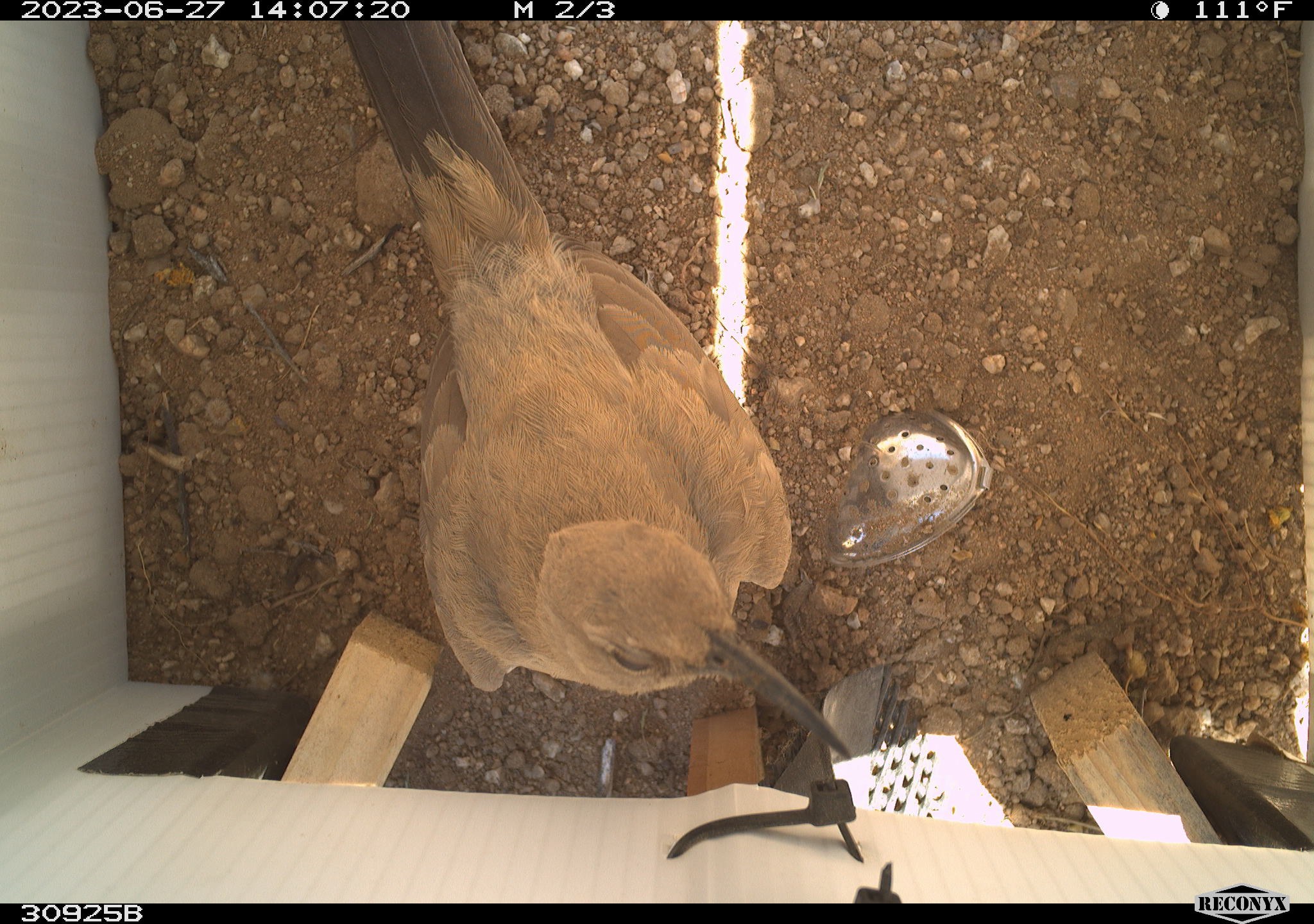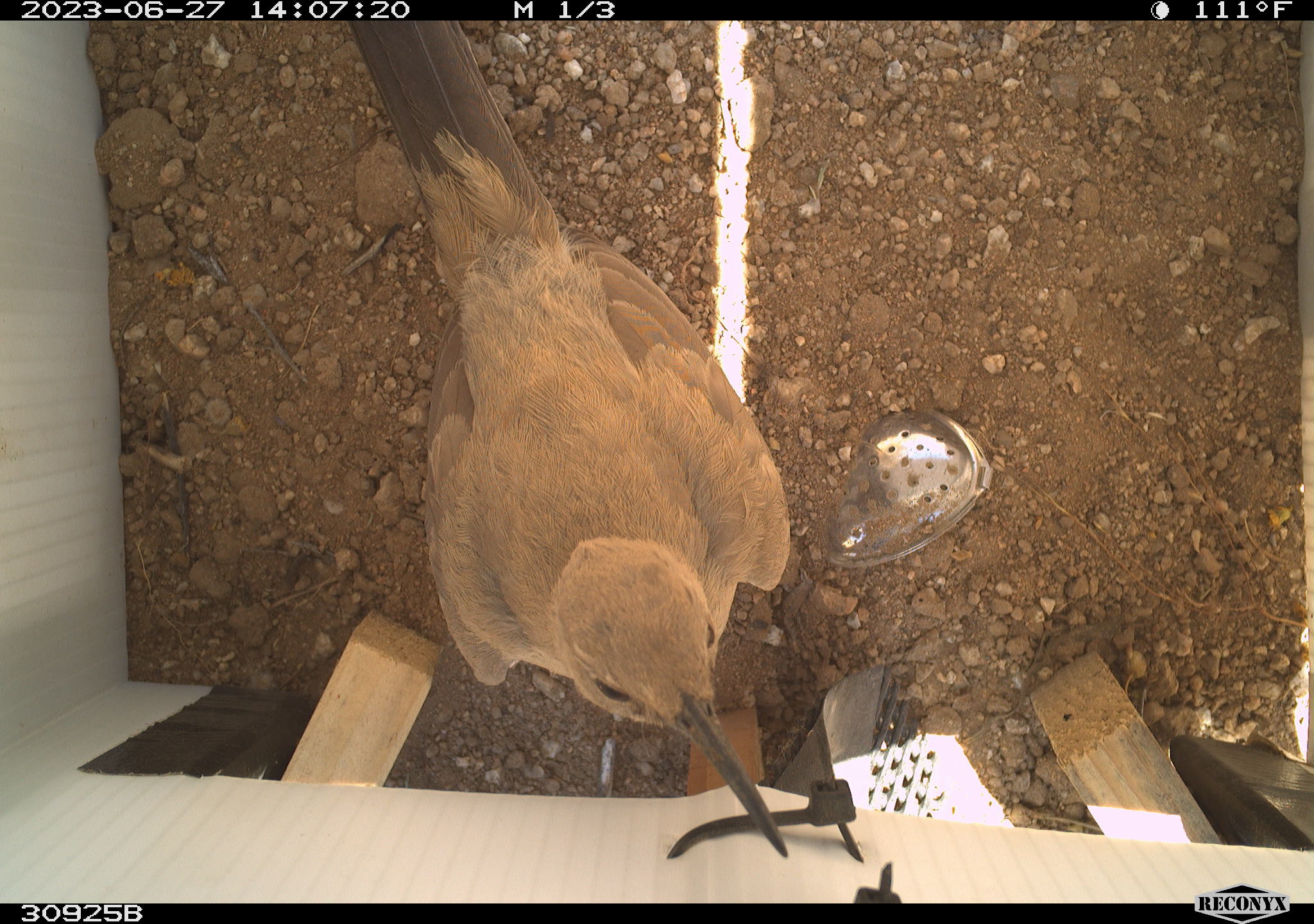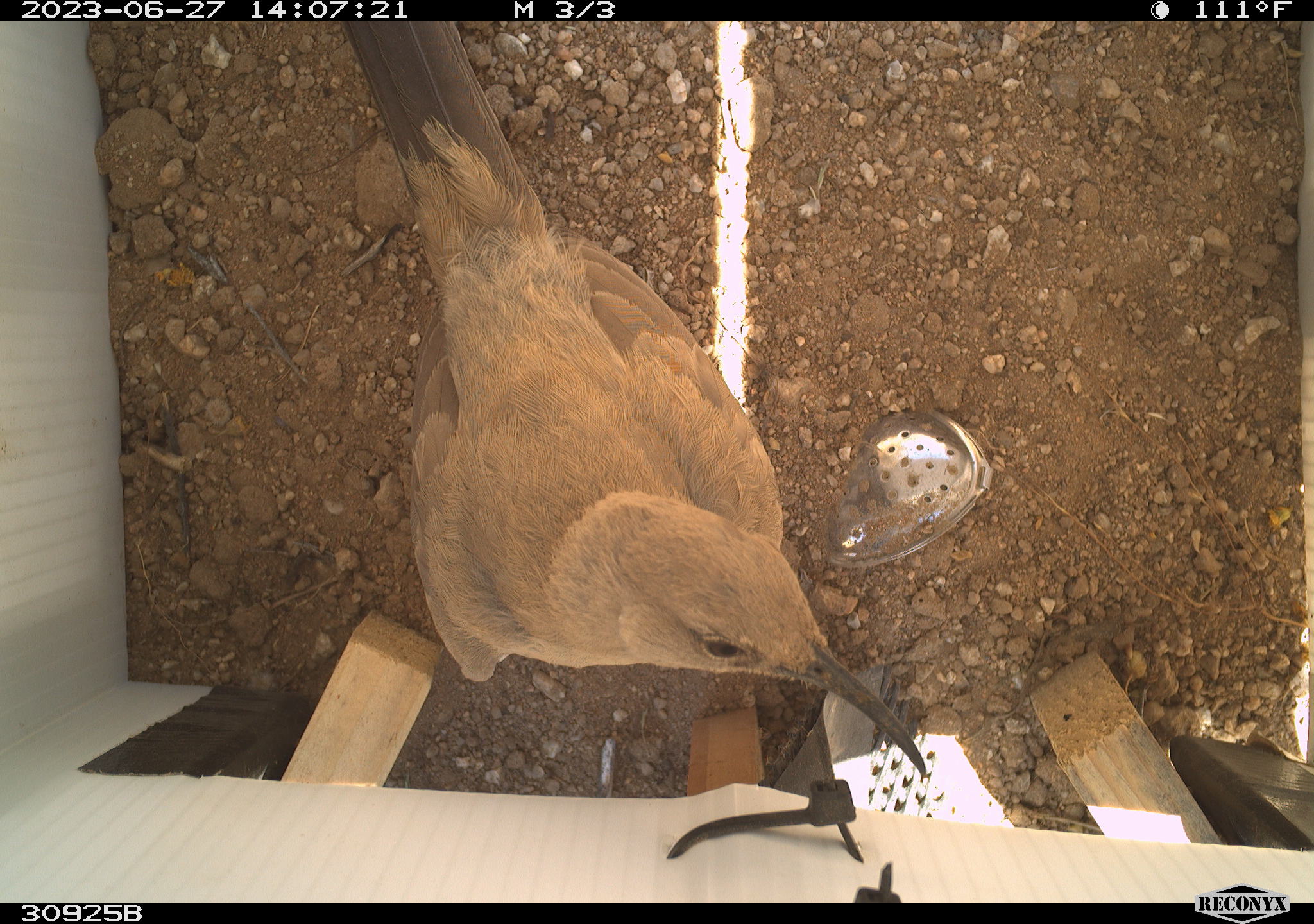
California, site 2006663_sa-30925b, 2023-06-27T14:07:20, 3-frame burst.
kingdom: Animalia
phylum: Chordata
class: Aves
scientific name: Aves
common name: bird